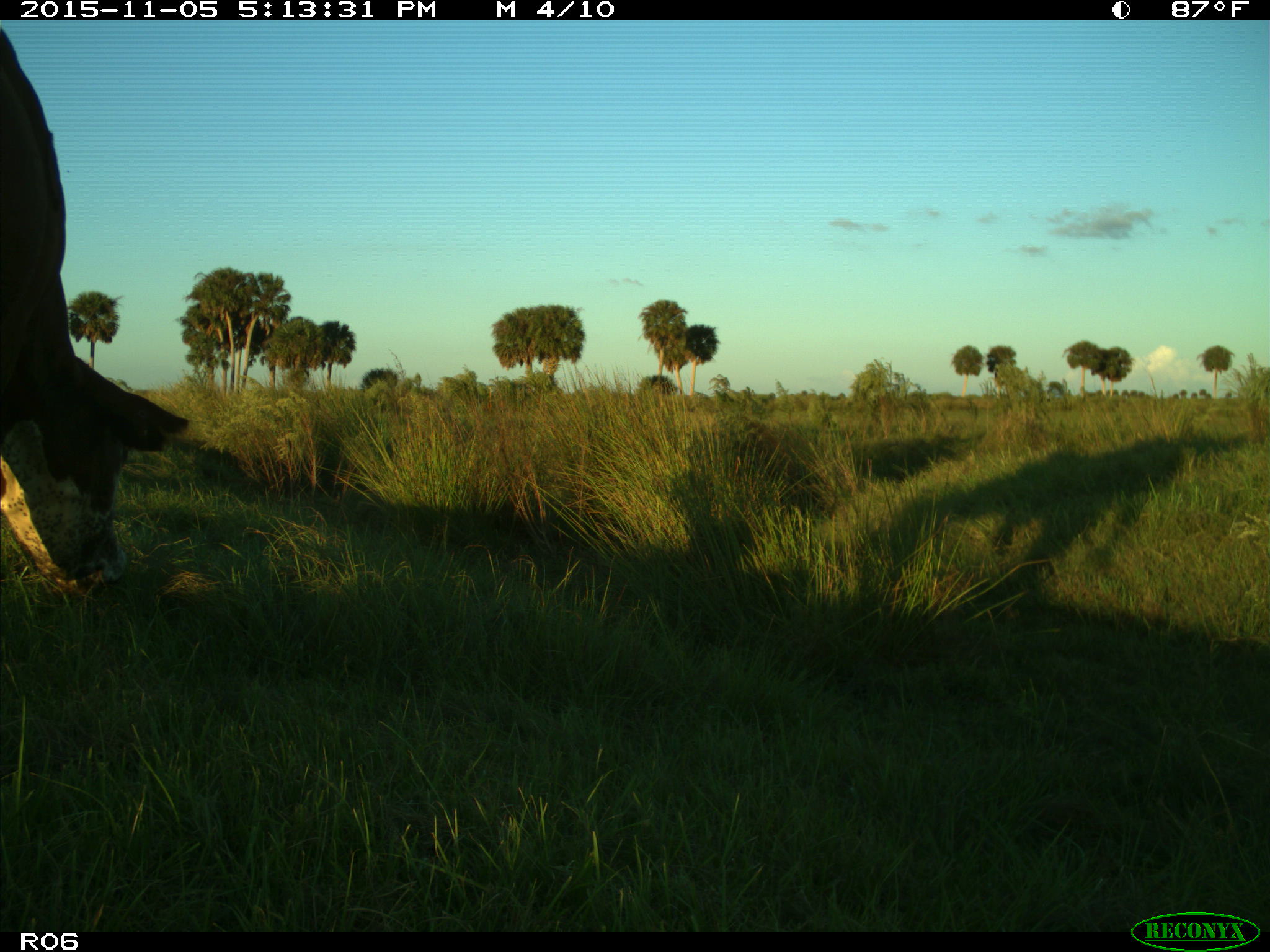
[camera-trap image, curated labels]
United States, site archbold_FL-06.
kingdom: Animalia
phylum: Chordata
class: Mammalia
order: Artiodactyla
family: Bovidae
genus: Bos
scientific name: Bos taurus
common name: domestic cow